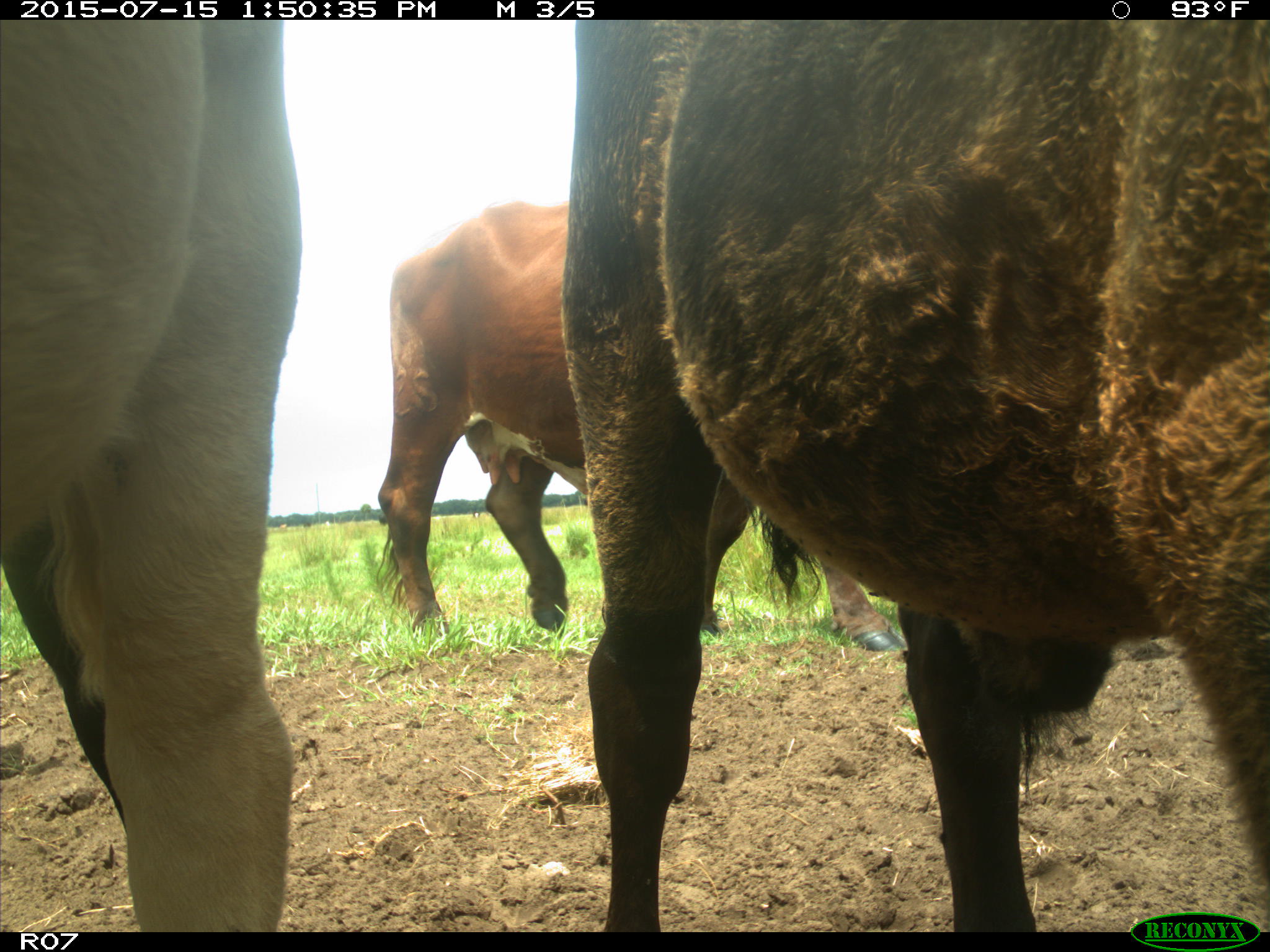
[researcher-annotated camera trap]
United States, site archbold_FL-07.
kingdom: Animalia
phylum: Chordata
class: Mammalia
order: Artiodactyla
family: Bovidae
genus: Bos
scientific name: Bos taurus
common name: domestic cow